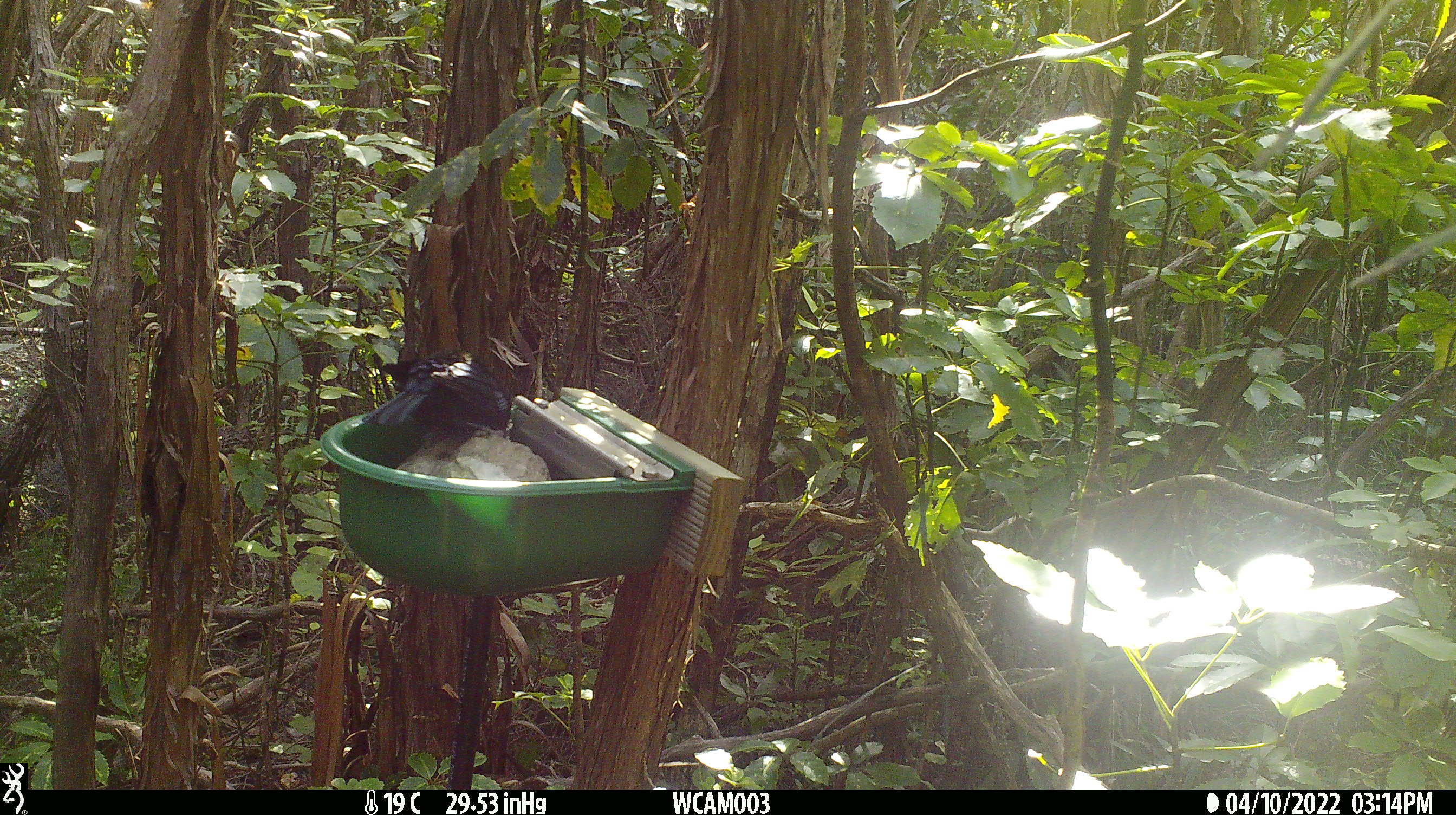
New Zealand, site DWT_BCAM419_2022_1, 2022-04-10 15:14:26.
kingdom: Animalia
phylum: Chordata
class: Aves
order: Passeriformes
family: Meliphagidae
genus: Prosthemadera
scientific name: Prosthemadera novaeseelandiae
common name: tui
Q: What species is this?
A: Tui (Prosthemadera novaeseelandiae).